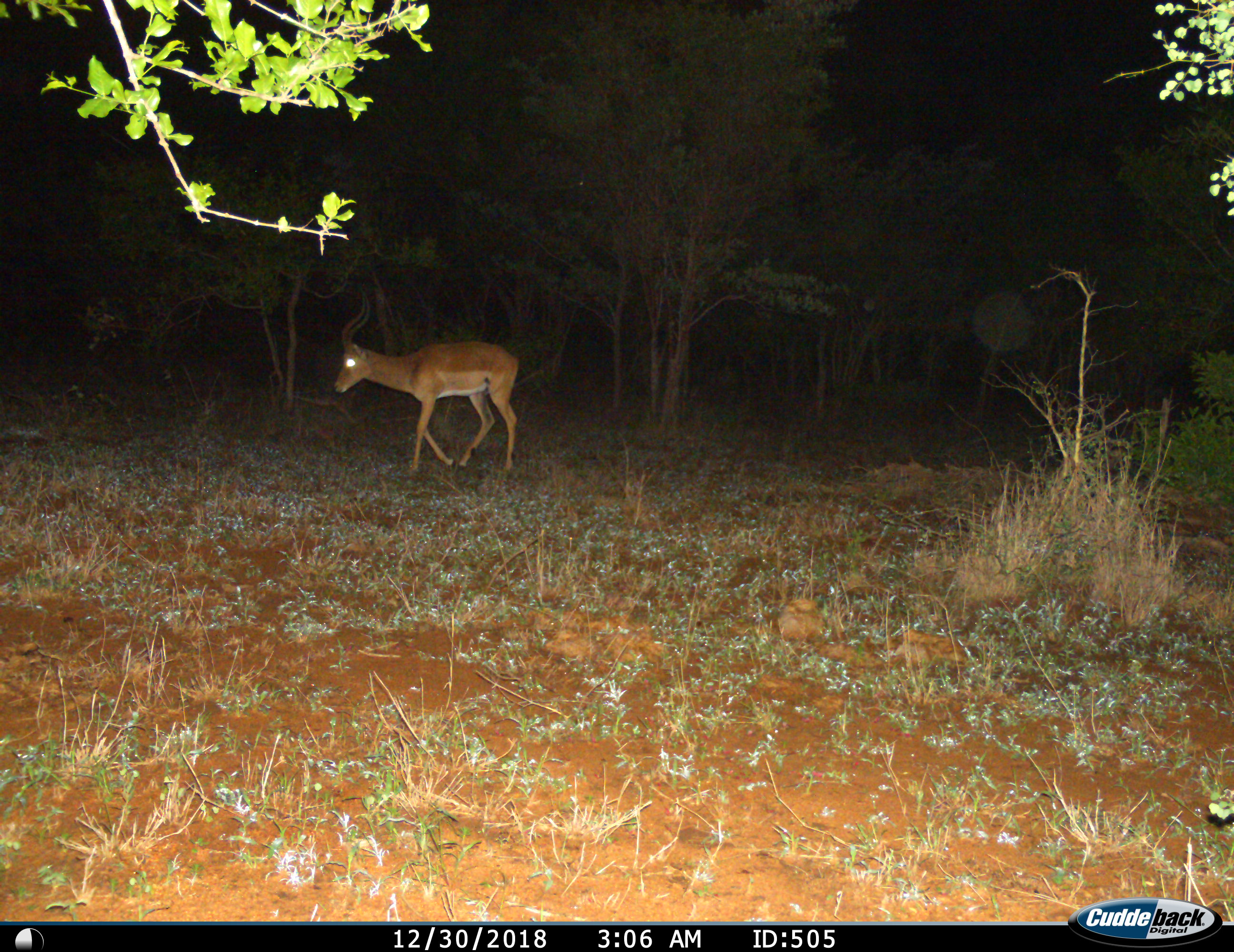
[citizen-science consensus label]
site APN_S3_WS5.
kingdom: Animalia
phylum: Chordata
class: Mammalia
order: Artiodactyla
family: Bovidae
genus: Aepyceros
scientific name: Aepyceros melampus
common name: impala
Impala (Aepyceros melampus), count 1. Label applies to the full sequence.